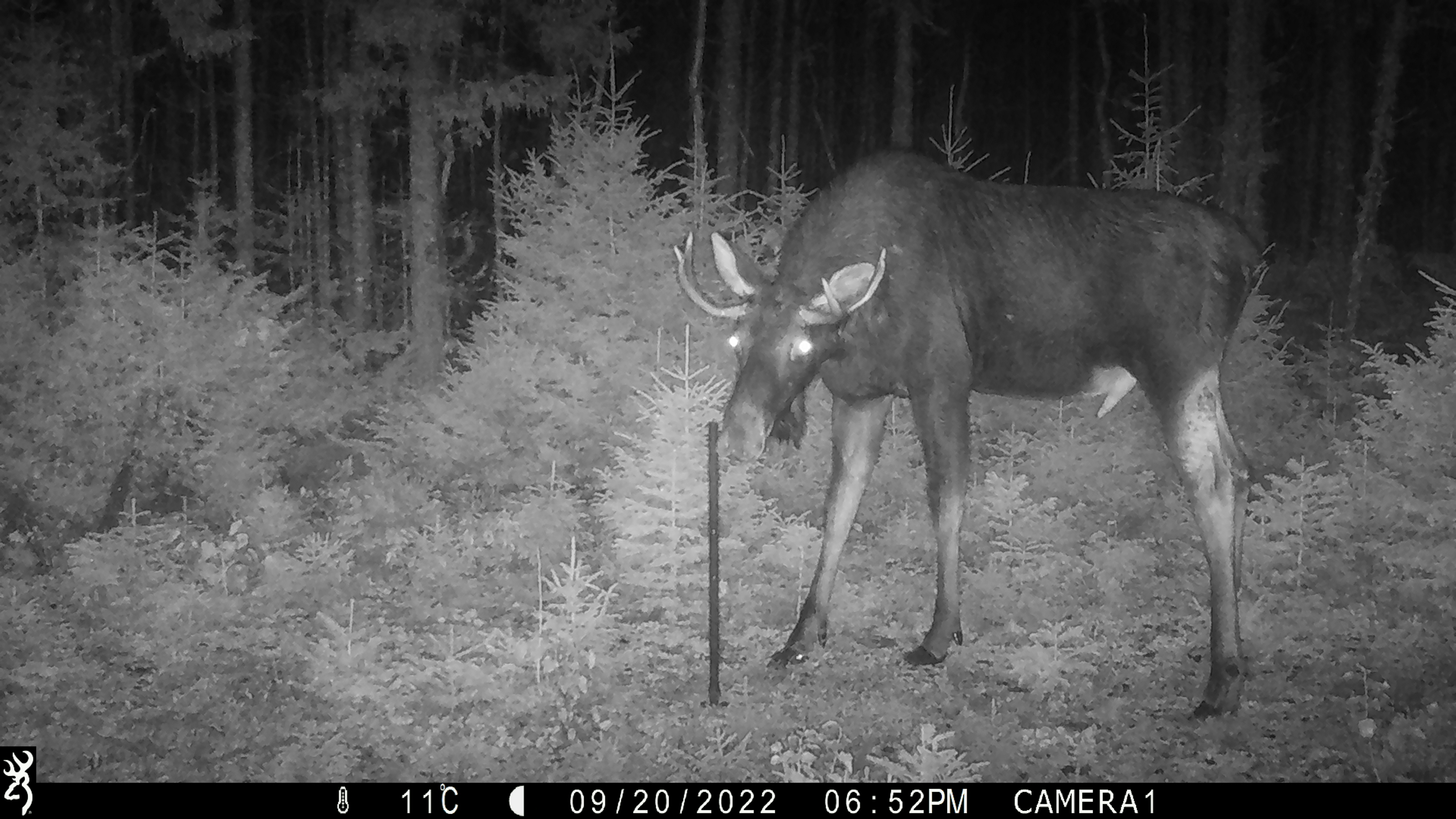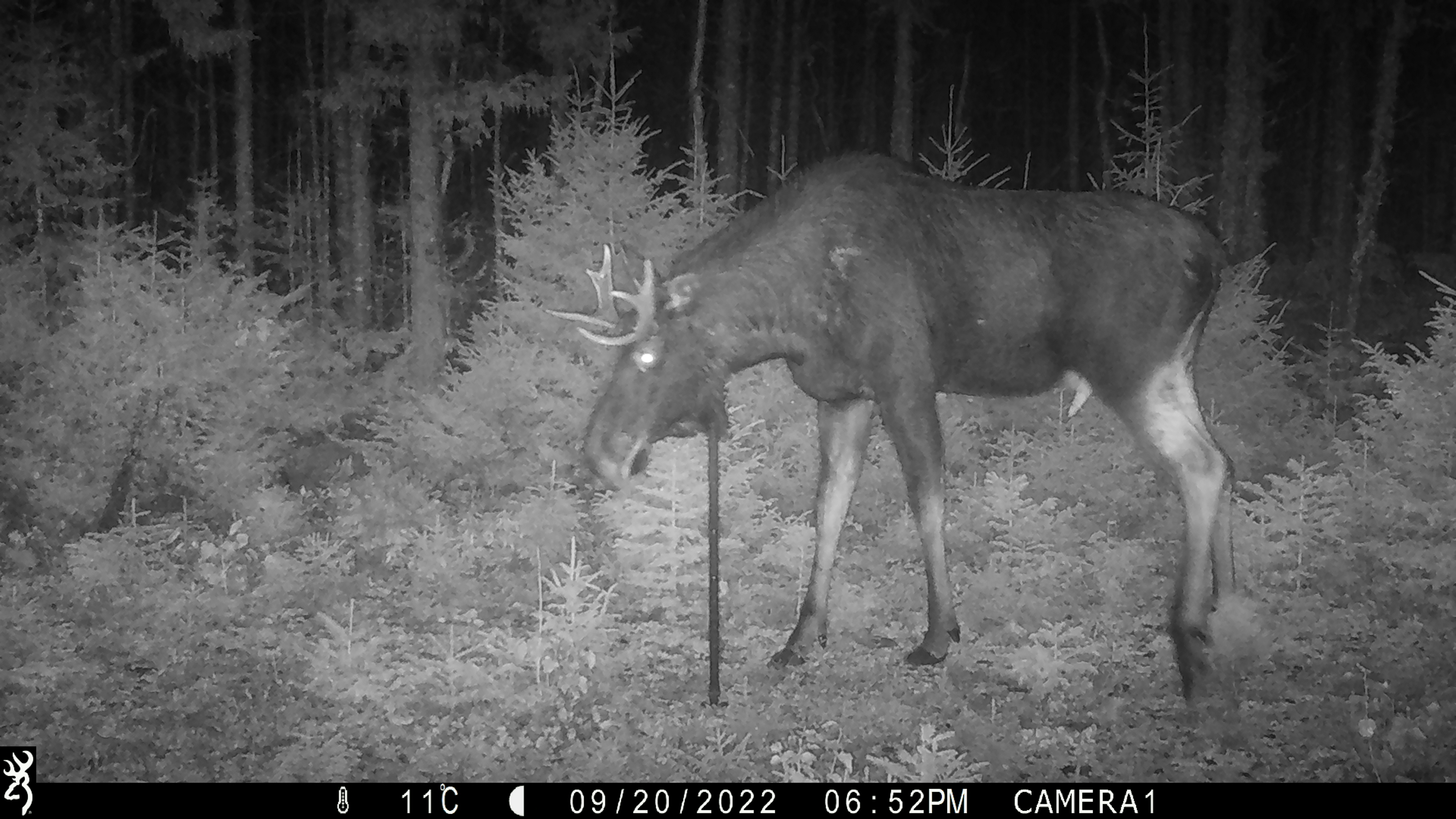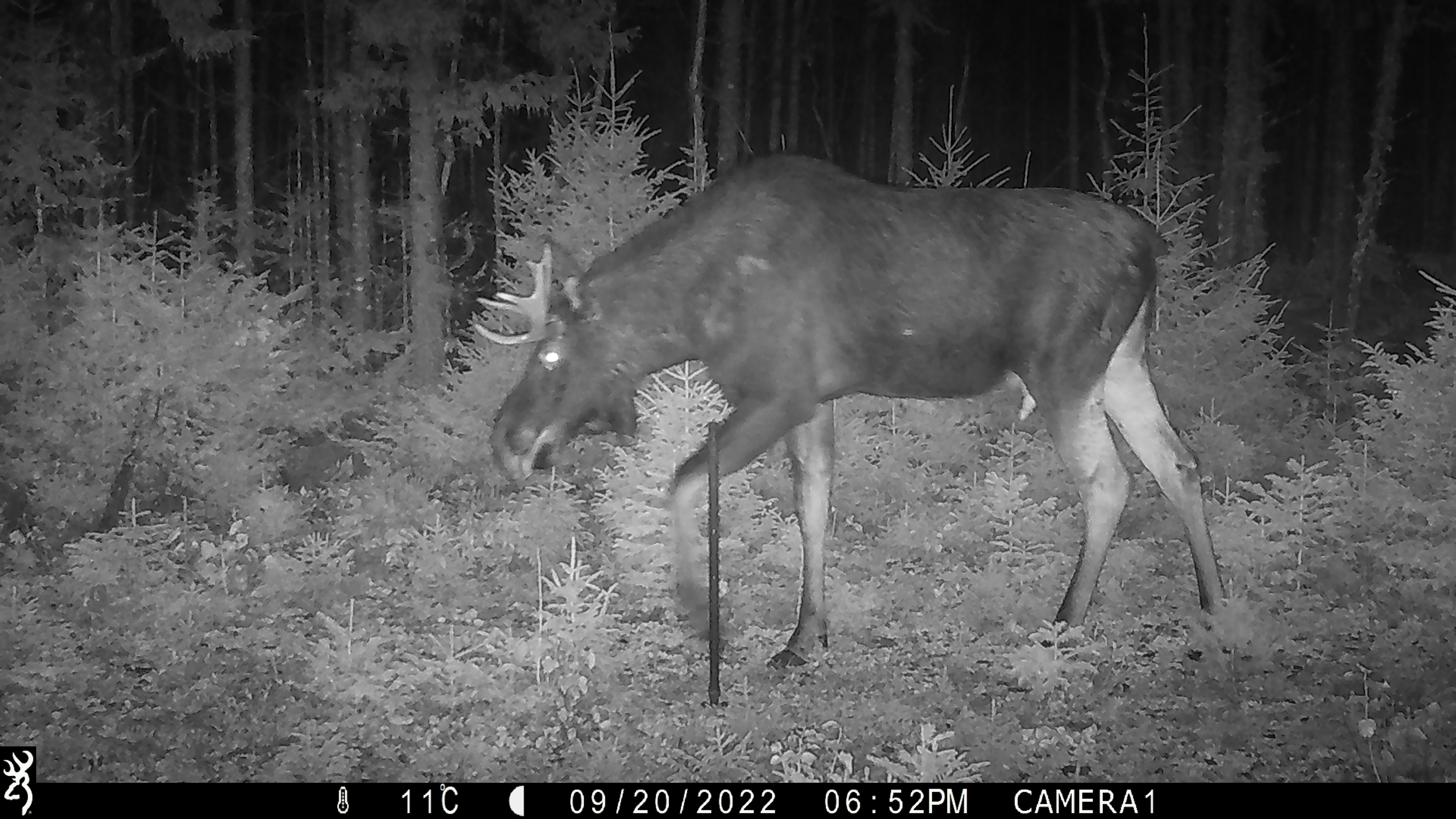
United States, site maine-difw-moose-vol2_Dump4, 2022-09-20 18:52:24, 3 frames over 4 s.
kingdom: Animalia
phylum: Chordata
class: Mammalia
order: Artiodactyla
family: Cervidae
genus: Alces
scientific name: Alces alces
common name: moose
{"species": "moose (Alces alces)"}